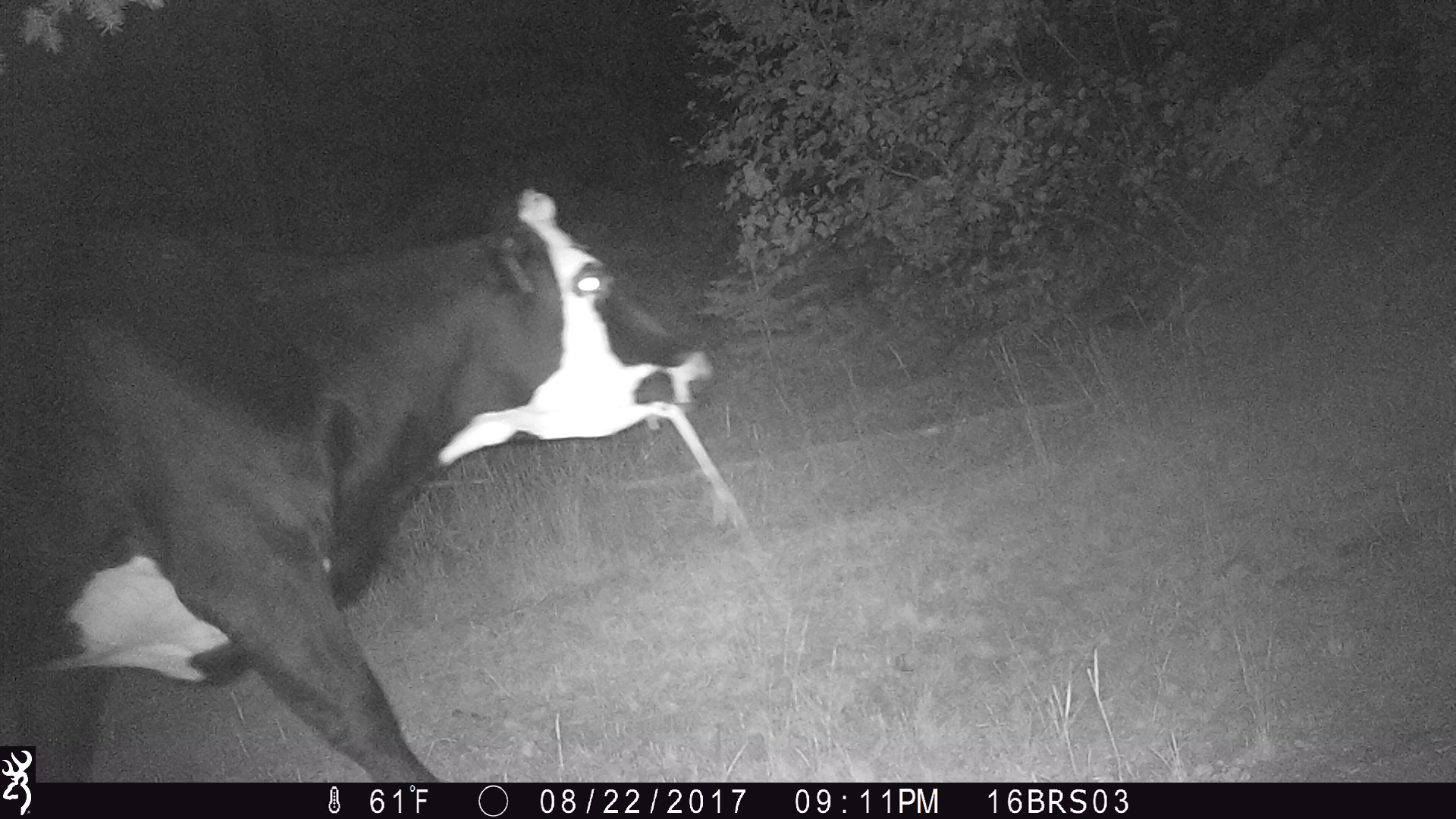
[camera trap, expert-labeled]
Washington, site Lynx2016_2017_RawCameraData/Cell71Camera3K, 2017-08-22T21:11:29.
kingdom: Animalia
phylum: Chordata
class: Mammalia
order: Artiodactyla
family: Bovidae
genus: Bos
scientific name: Bos taurus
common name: domestic cattle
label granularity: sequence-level